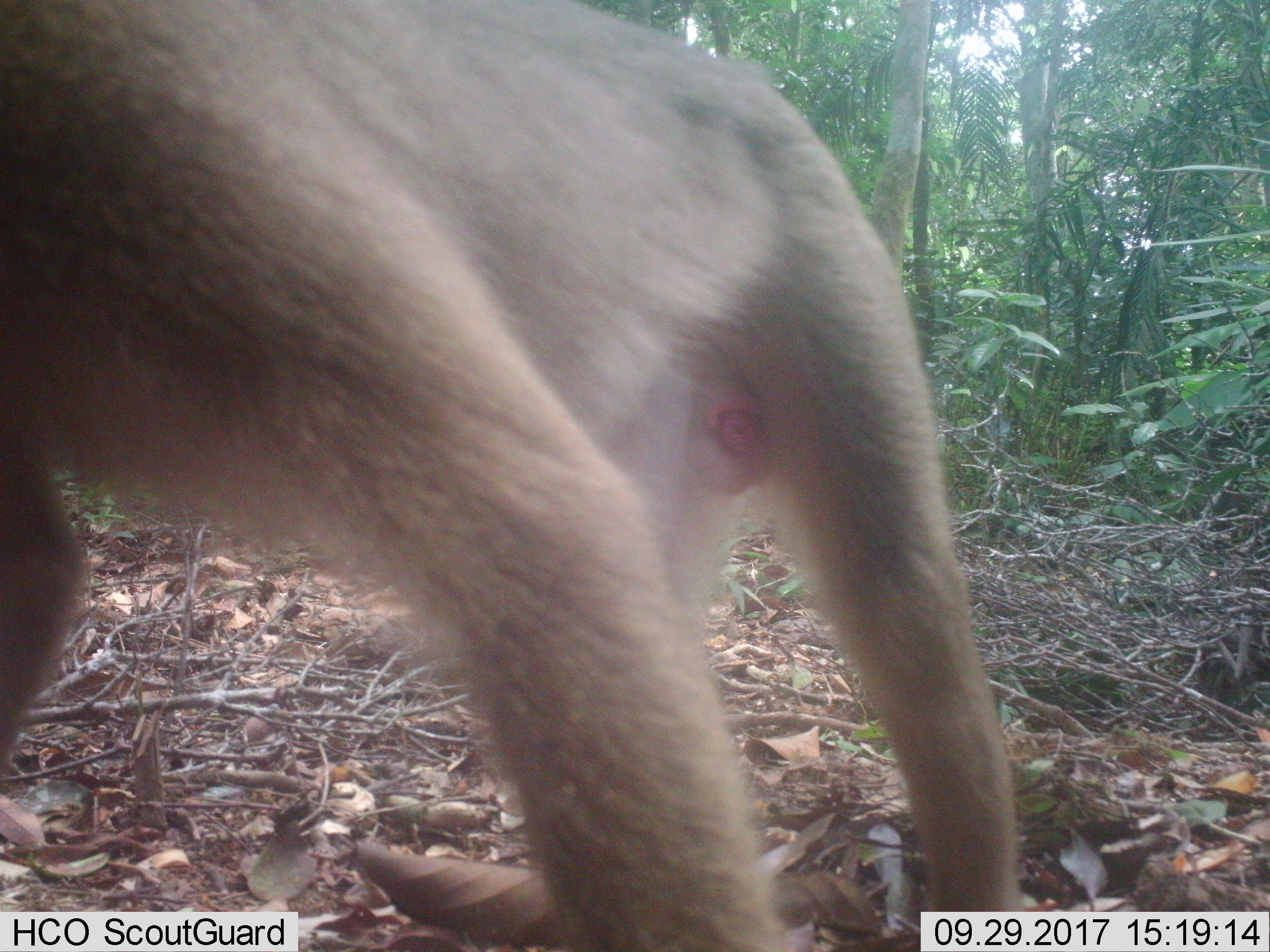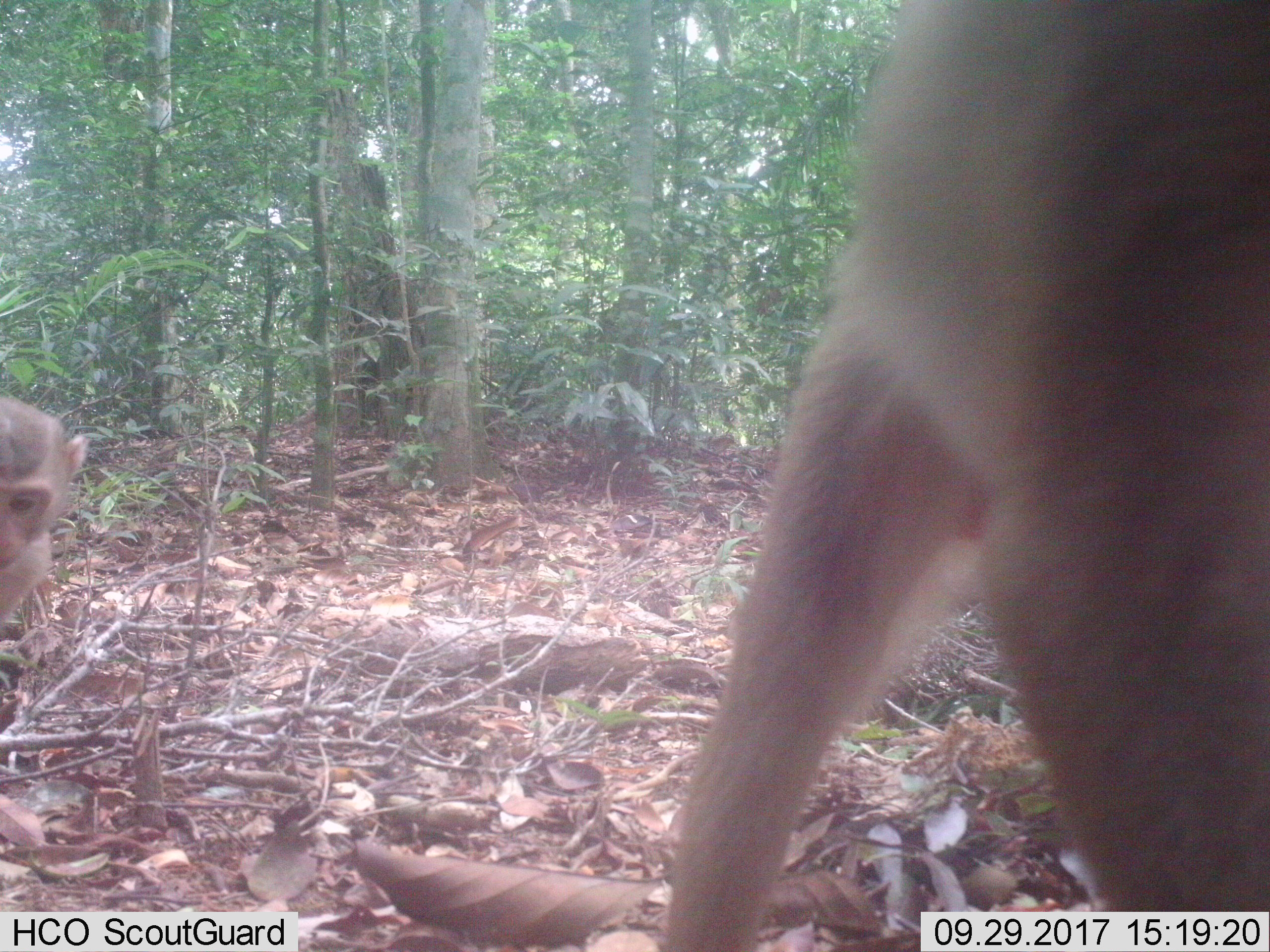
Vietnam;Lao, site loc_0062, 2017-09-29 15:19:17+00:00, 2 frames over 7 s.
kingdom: Animalia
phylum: Chordata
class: Mammalia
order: Primates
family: Cercopithecidae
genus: Macaca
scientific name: Macaca nemestrina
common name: pig-tailed macaque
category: pig tailed macaque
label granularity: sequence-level